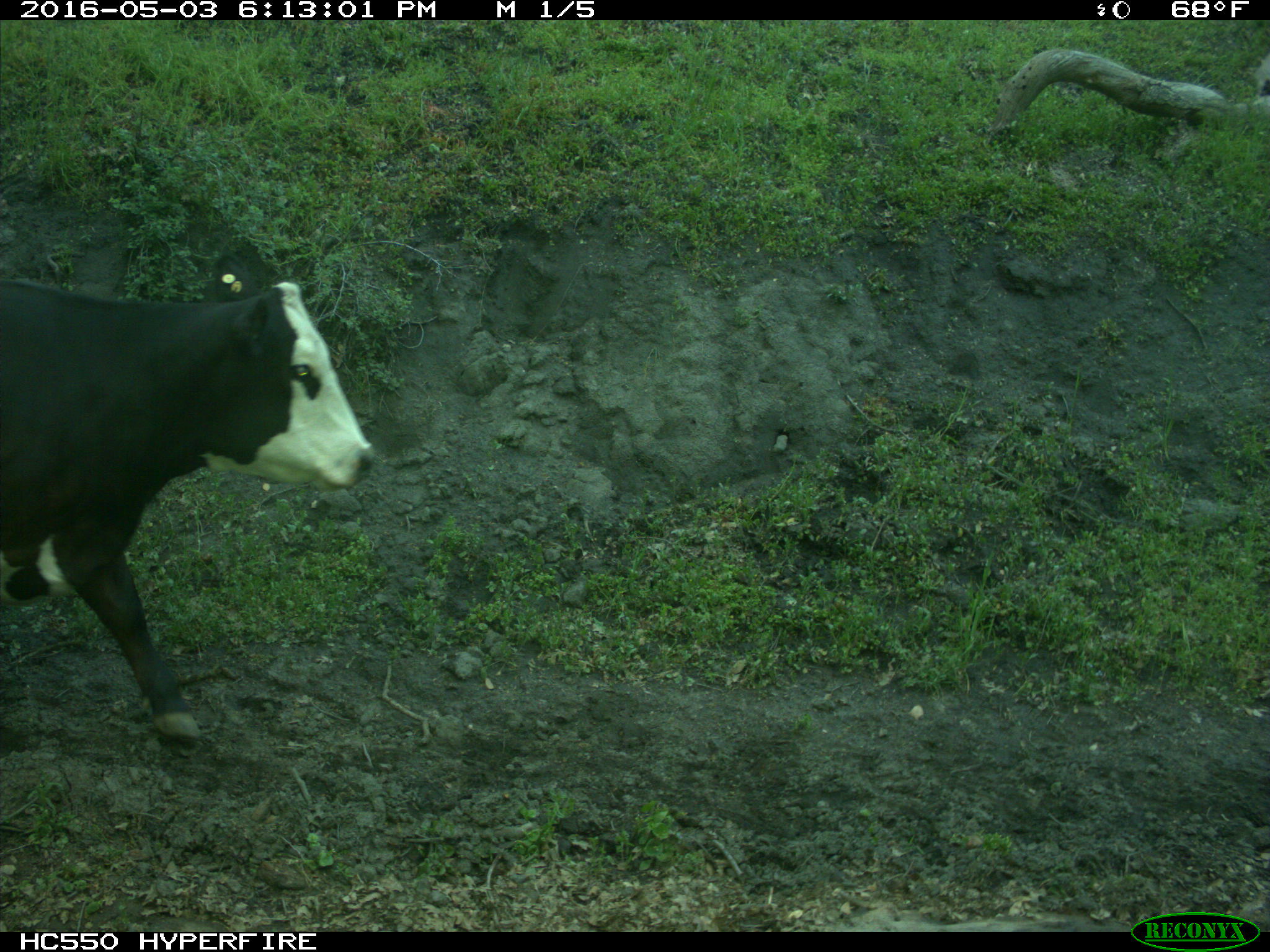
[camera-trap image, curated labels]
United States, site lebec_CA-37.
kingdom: Animalia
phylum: Chordata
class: Mammalia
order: Artiodactyla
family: Bovidae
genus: Bos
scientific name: Bos taurus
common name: domestic cow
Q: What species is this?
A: Bos taurus (domestic cow).